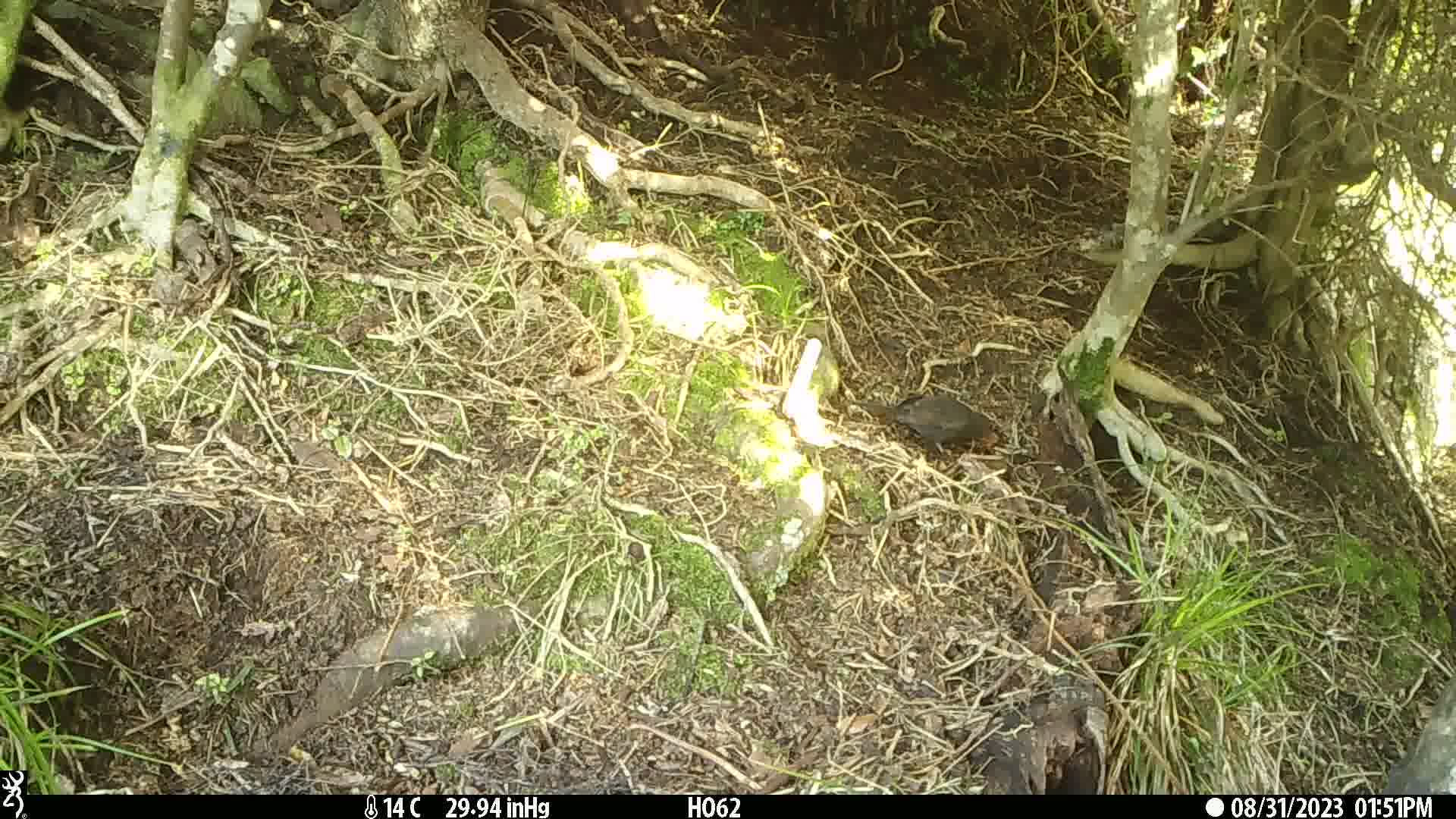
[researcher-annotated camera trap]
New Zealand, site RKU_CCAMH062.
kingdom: Animalia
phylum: Chordata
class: Aves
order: Passeriformes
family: Turdidae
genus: Turdus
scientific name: Turdus merula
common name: eurasian blackbird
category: blackbird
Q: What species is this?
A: Blackbird (eurasian blackbird) (Turdus merula).